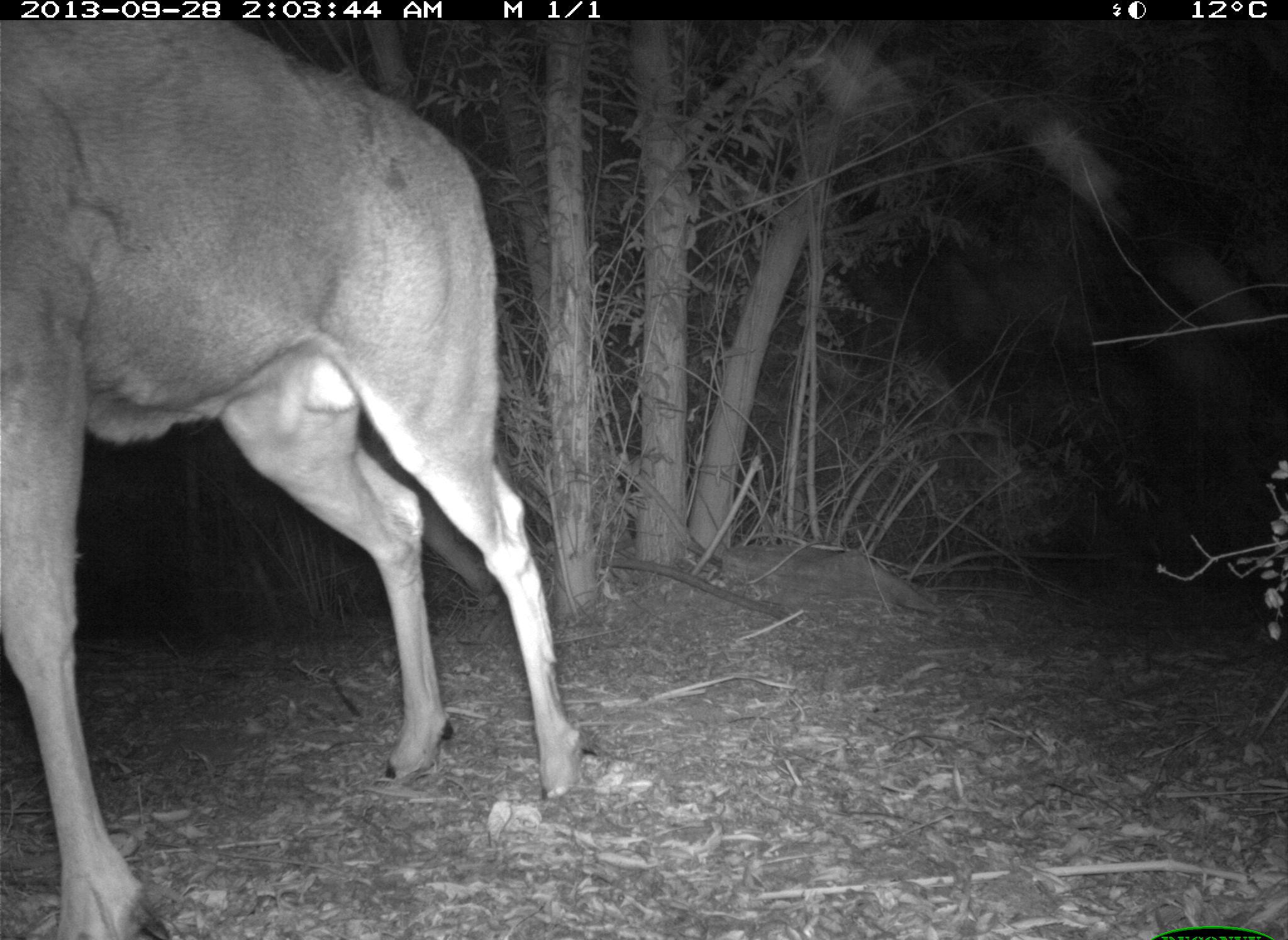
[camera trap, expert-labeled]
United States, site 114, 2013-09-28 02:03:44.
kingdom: Animalia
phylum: Chordata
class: Mammalia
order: Artiodactyla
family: Cervidae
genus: Odocoileus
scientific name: Odocoileus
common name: deer